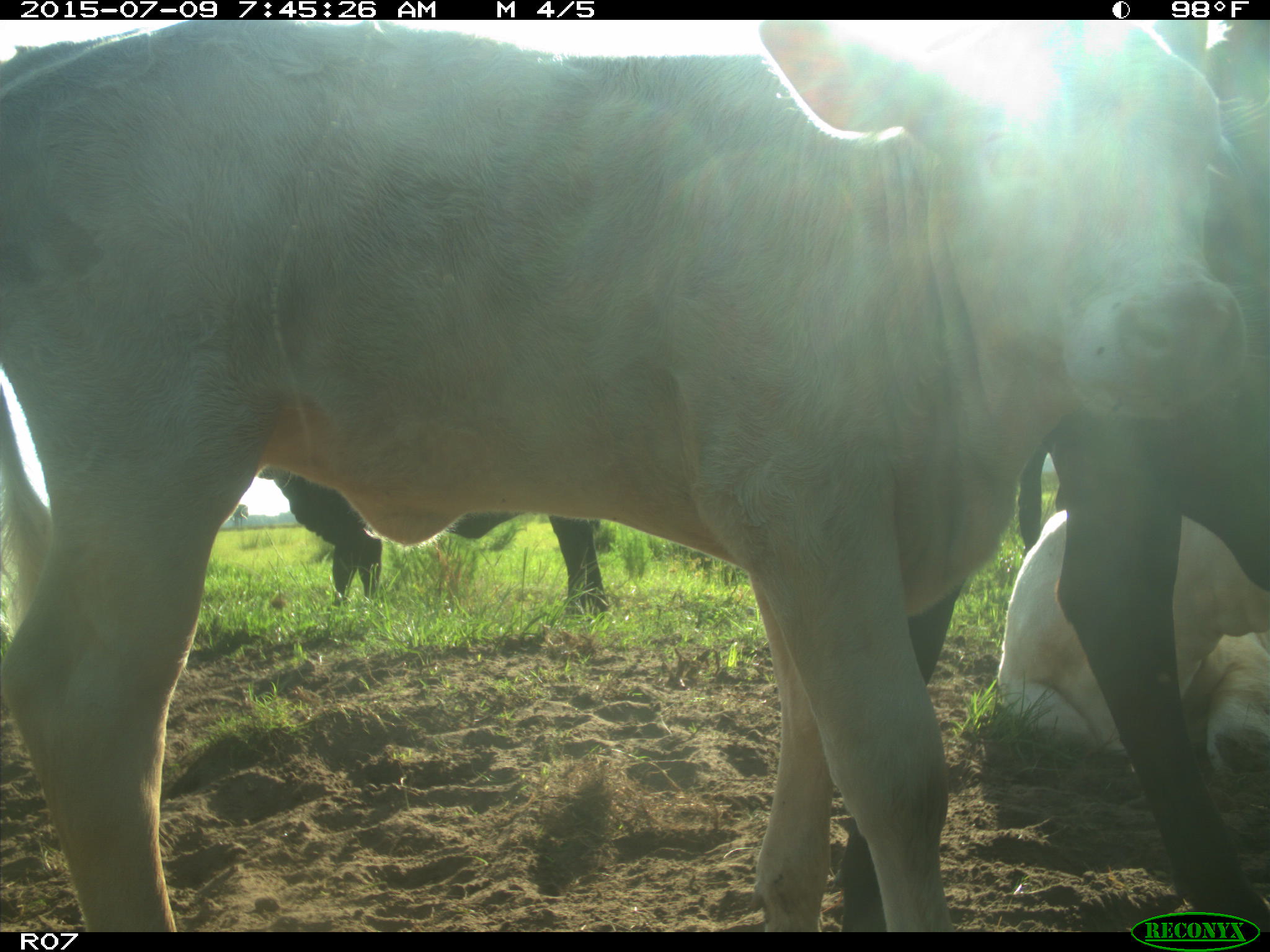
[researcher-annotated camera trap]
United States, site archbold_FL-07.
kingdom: Animalia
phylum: Chordata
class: Mammalia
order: Artiodactyla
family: Bovidae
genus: Bos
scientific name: Bos taurus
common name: domestic cow